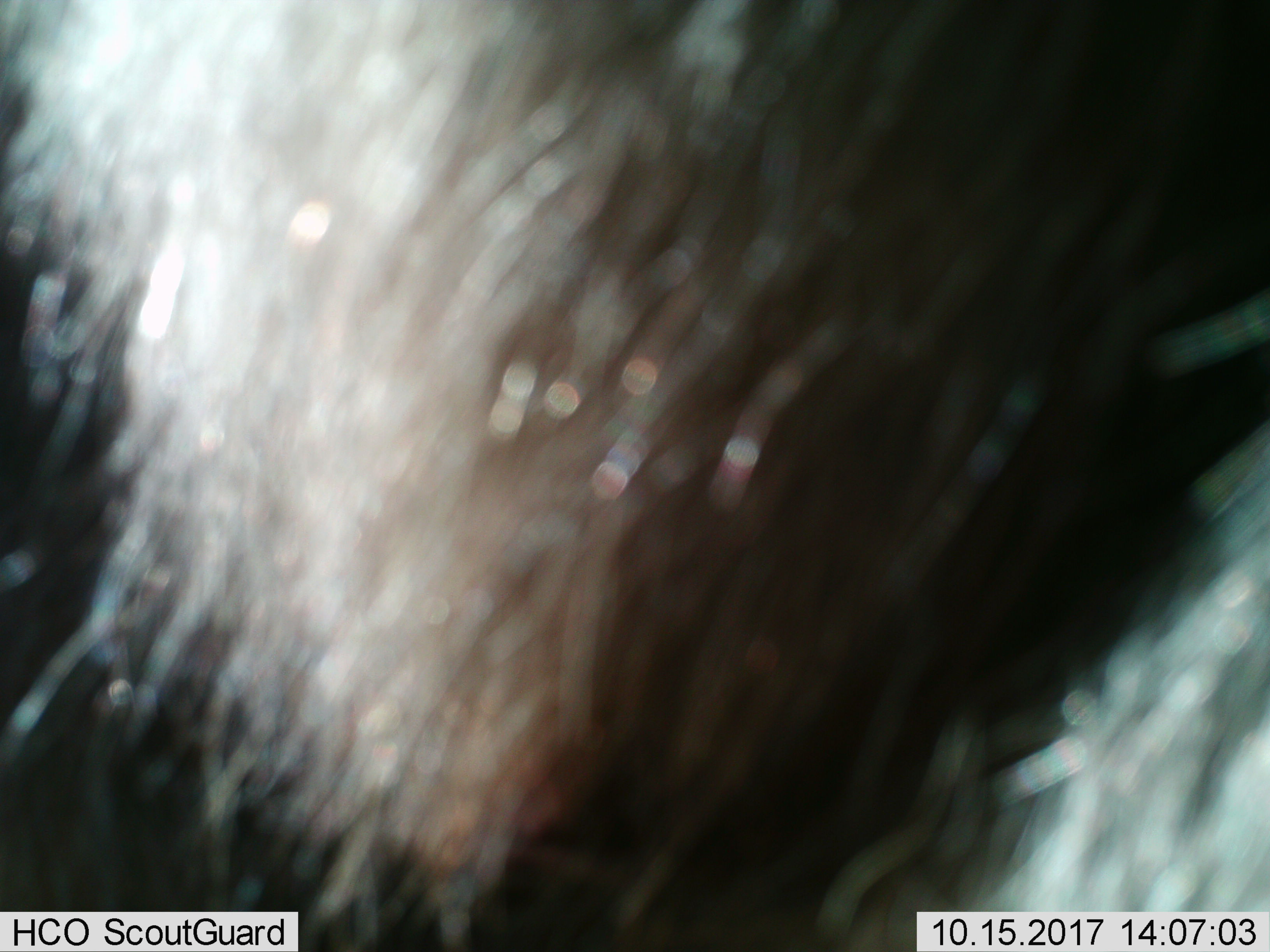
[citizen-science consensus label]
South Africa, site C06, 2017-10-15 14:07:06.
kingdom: Animalia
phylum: Chordata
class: Mammalia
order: Artiodactyla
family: Bovidae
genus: Connochaetes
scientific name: Connochaetes gnou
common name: black wildebeest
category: wildebeestblack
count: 1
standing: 100%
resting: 0%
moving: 0%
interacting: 0%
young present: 0%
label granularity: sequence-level